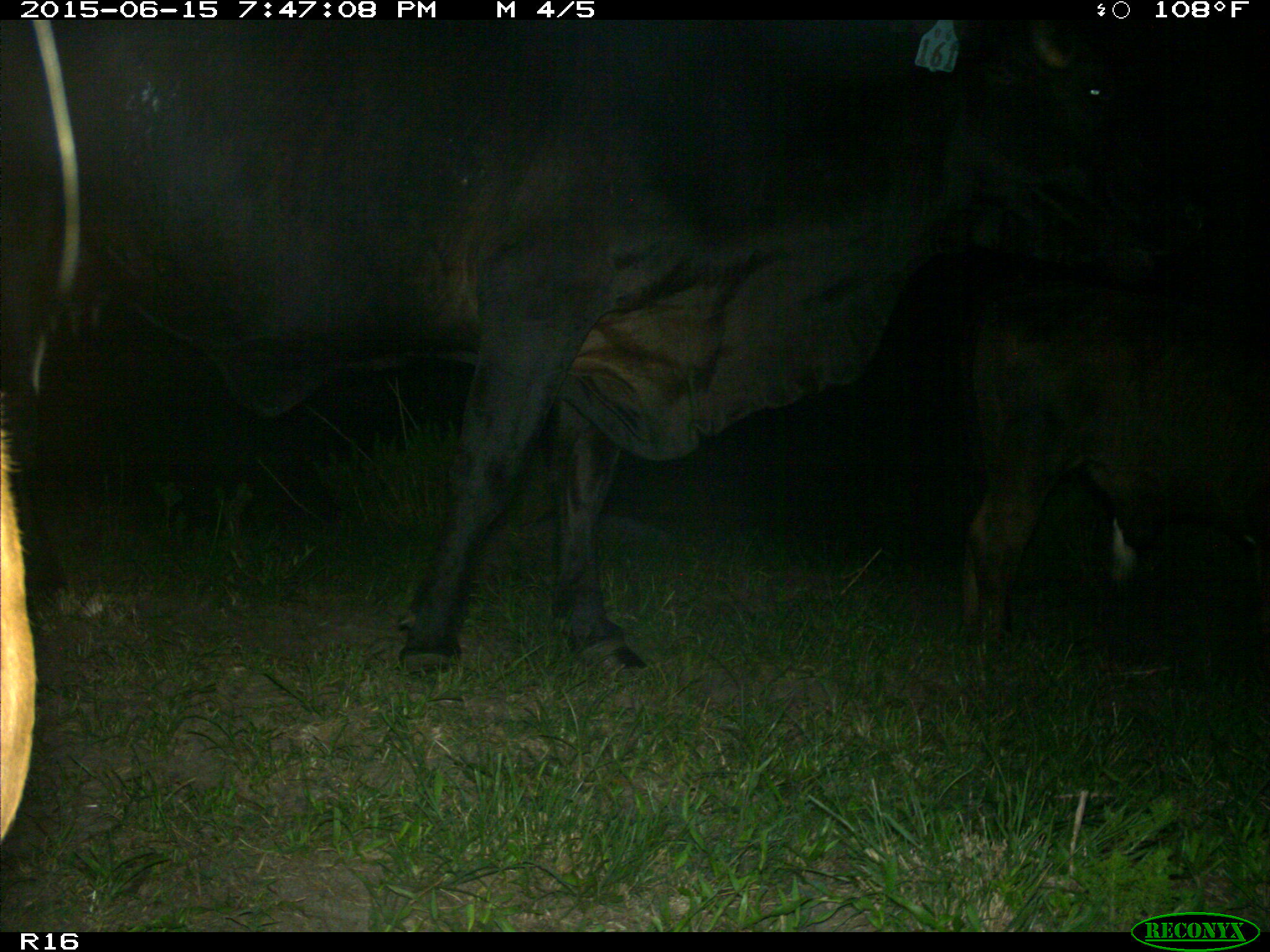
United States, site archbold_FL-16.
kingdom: Animalia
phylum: Chordata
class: Mammalia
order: Artiodactyla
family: Bovidae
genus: Bos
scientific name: Bos taurus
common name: domestic cow